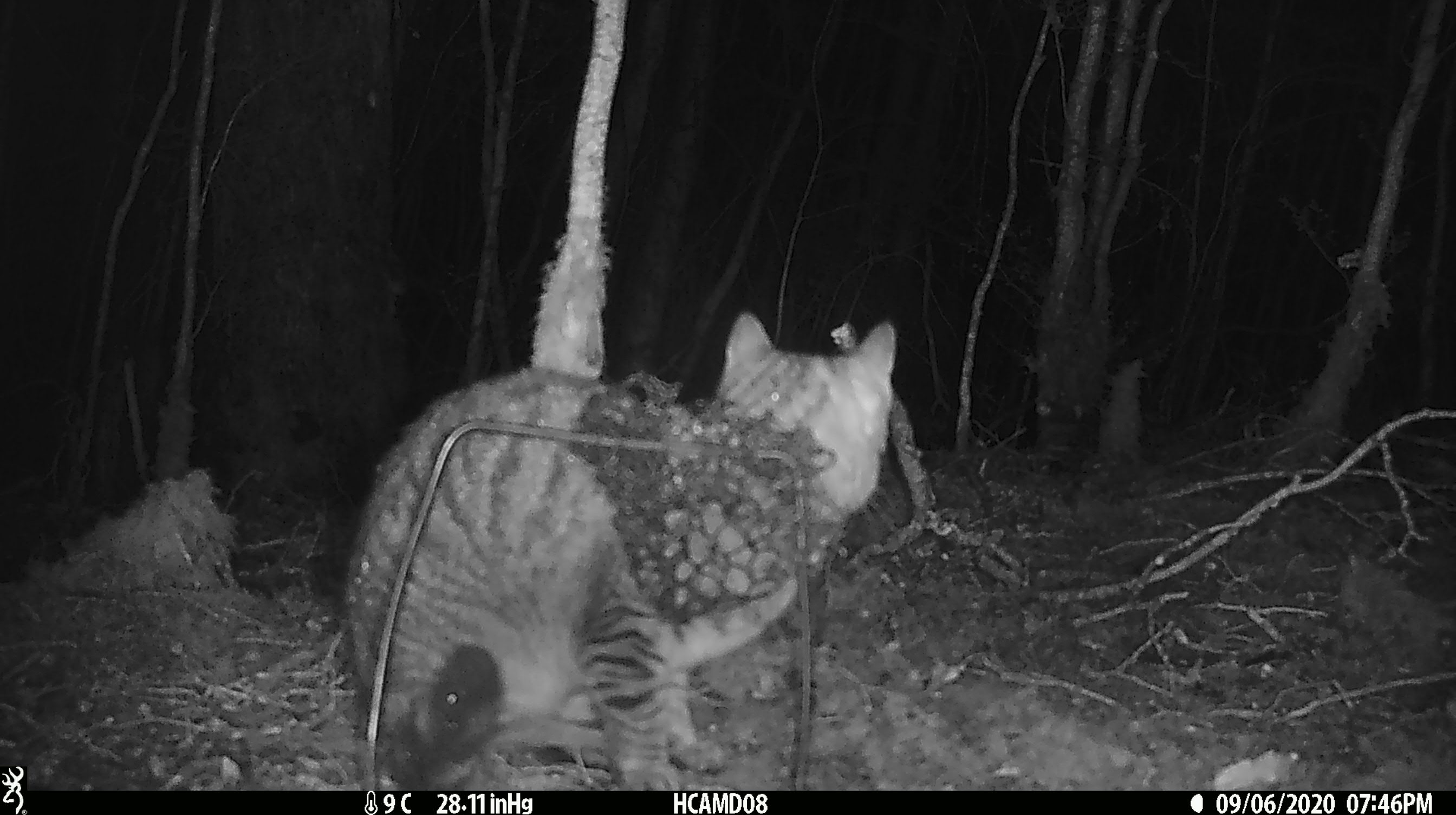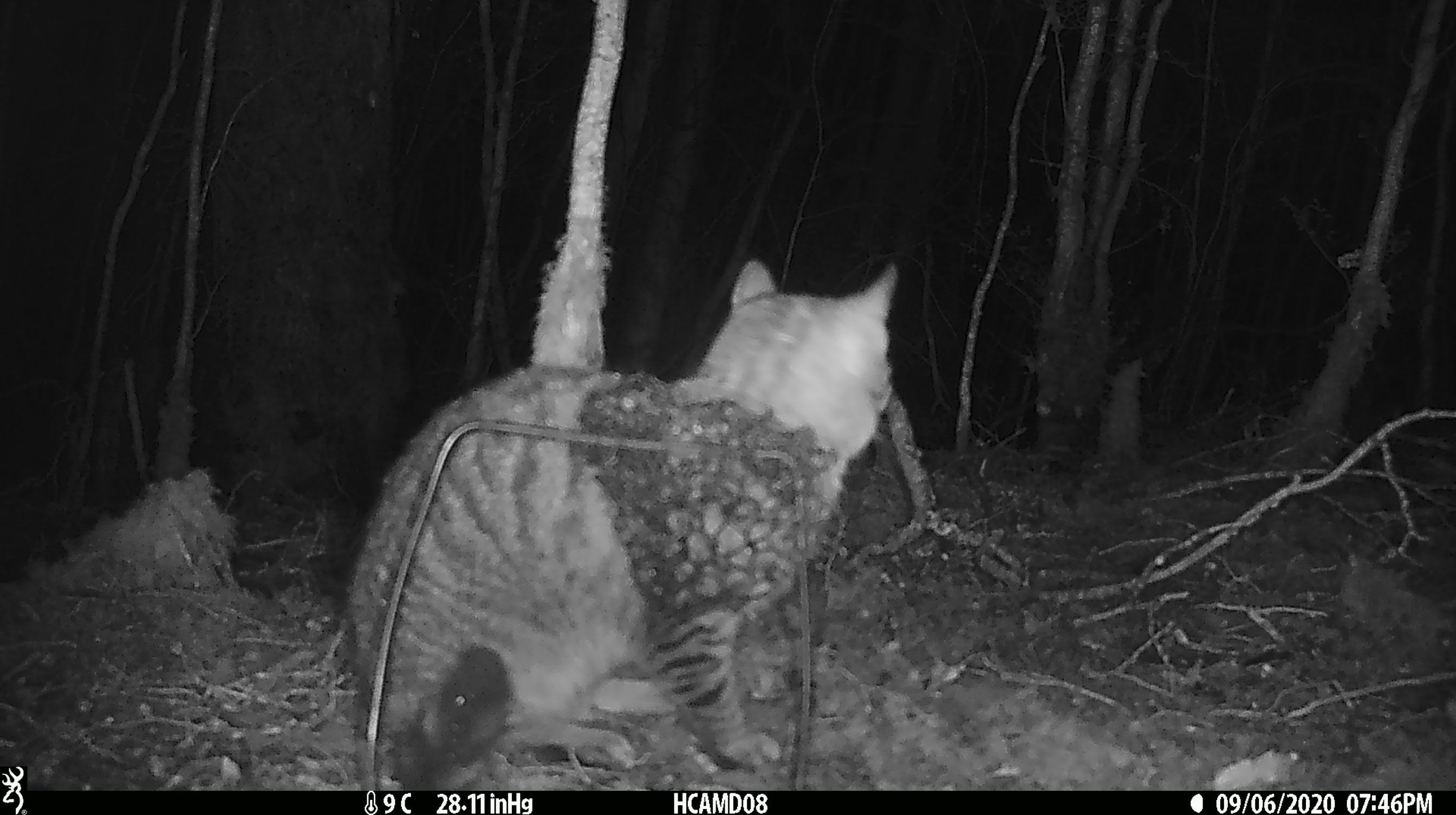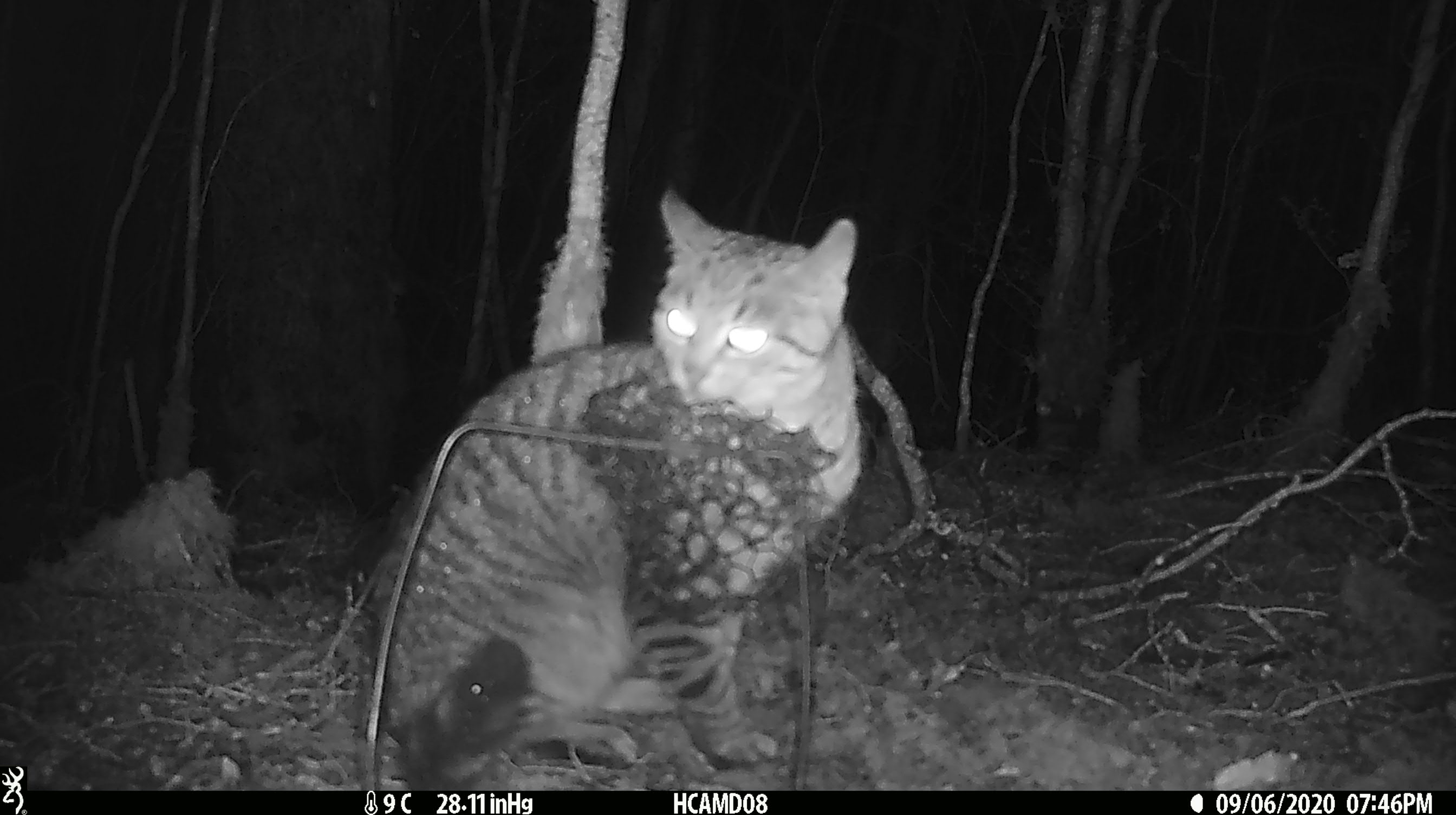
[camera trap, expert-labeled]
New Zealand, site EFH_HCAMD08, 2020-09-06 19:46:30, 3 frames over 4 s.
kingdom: Animalia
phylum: Chordata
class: Mammalia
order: Carnivora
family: Felidae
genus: Felis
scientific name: Felis catus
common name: domestic cat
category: cat